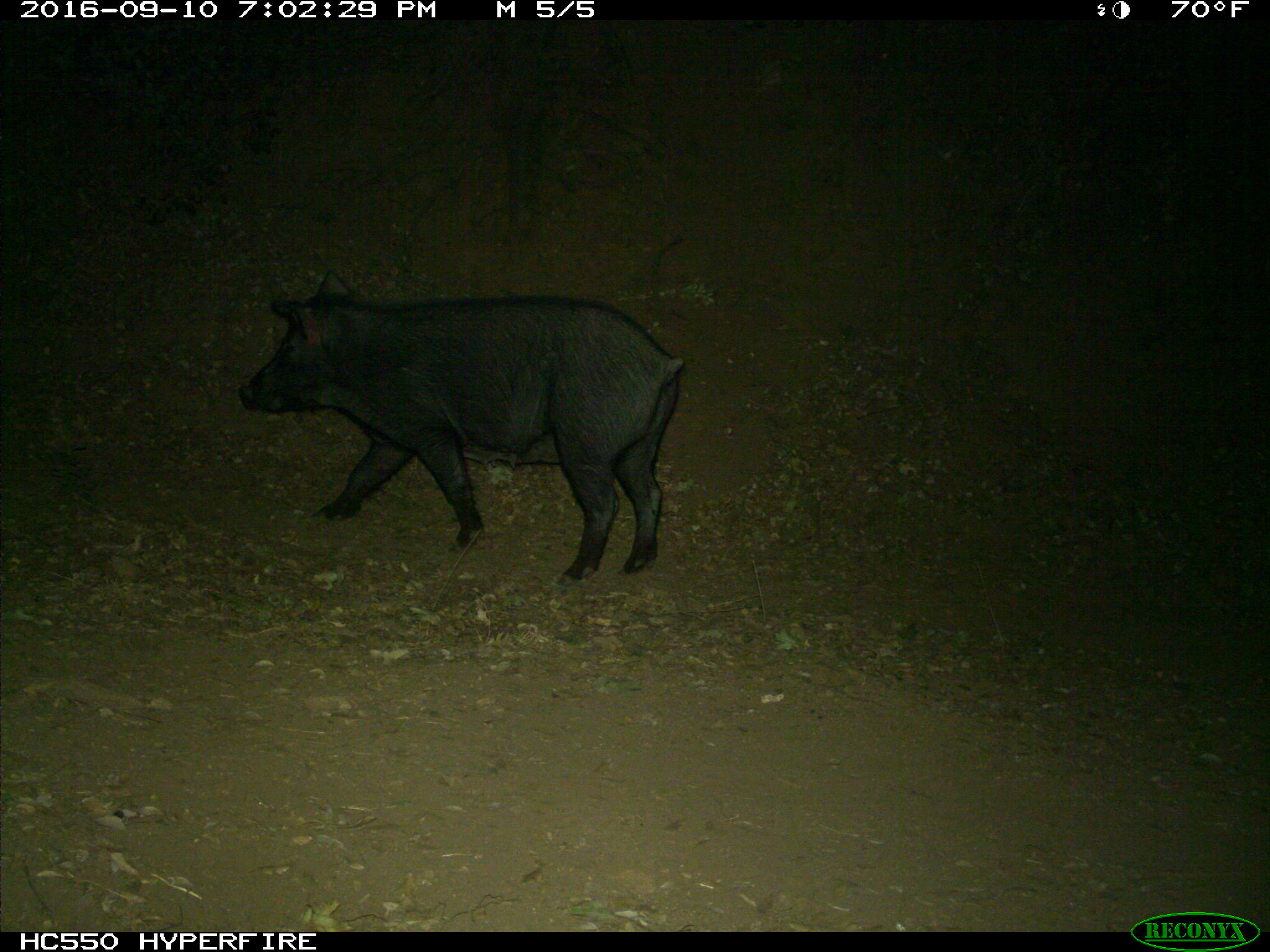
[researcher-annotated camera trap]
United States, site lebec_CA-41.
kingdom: Animalia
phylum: Chordata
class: Mammalia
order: Artiodactyla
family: Suidae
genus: Sus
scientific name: Sus scrofa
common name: wild boar